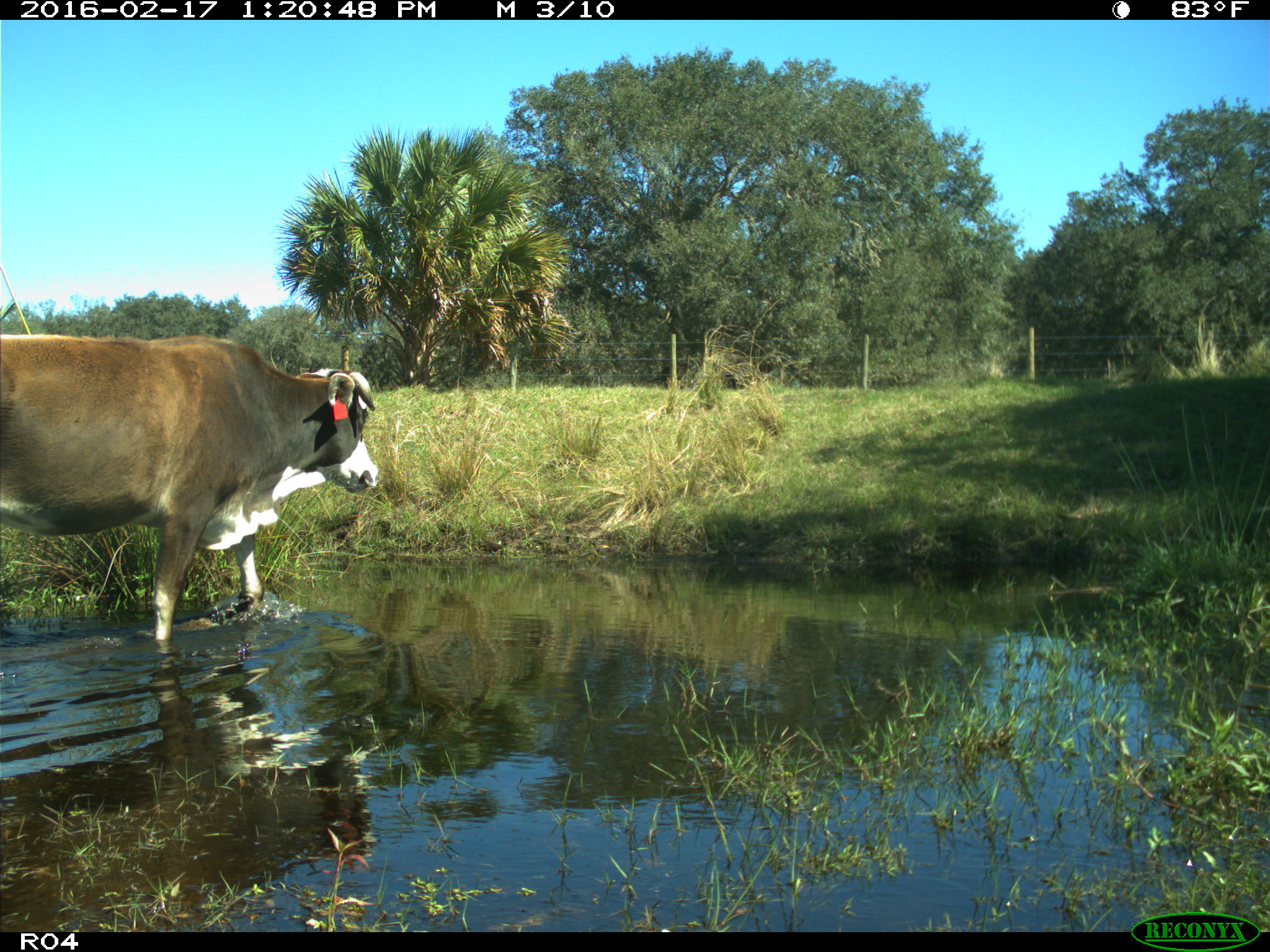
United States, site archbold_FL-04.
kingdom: Animalia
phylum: Chordata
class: Mammalia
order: Artiodactyla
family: Bovidae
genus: Bos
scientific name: Bos taurus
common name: domestic cow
Bos taurus (domestic cow).